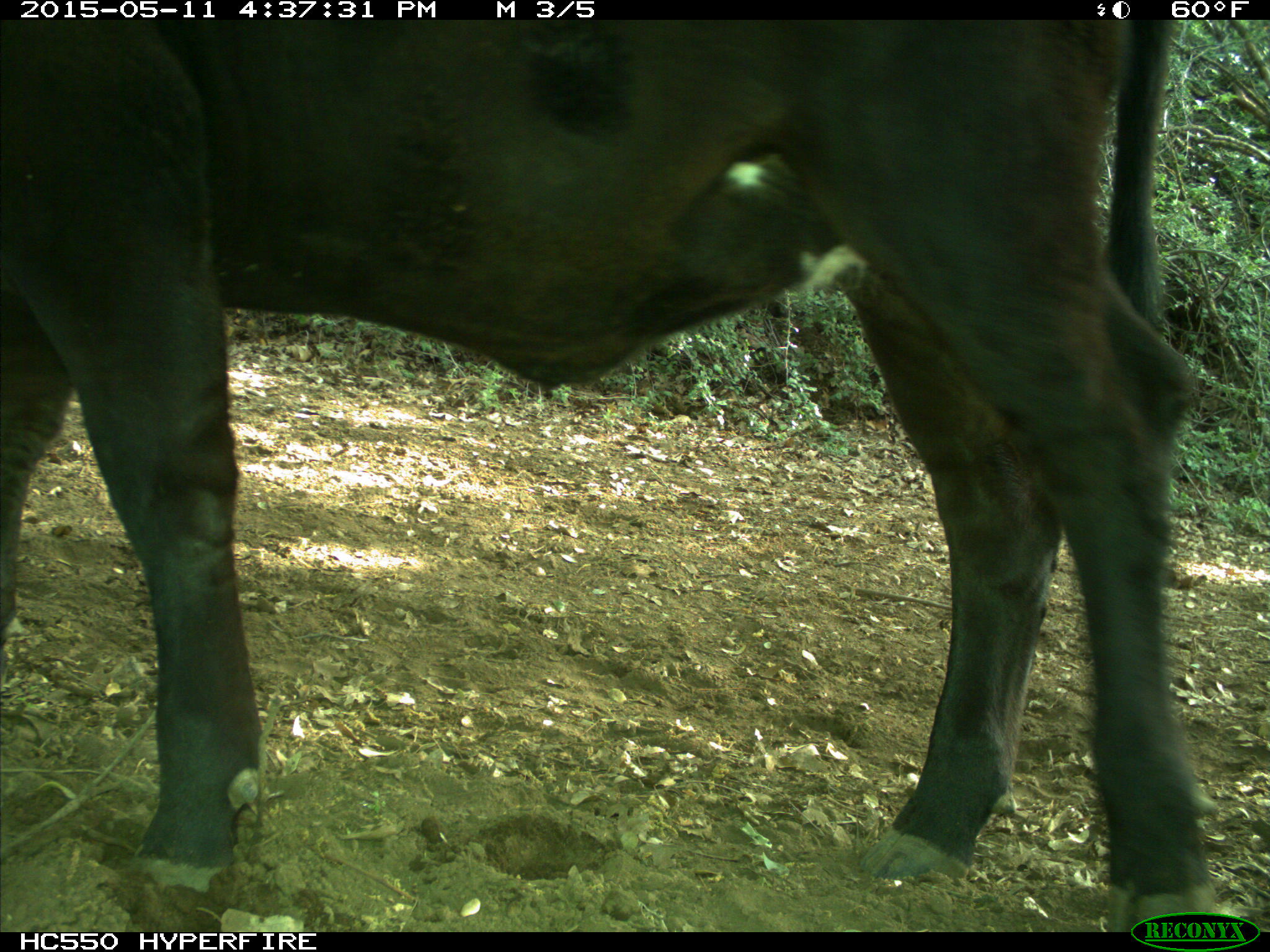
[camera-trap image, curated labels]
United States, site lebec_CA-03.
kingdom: Animalia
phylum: Chordata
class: Mammalia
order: Artiodactyla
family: Bovidae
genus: Bos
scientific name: Bos taurus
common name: domestic cow